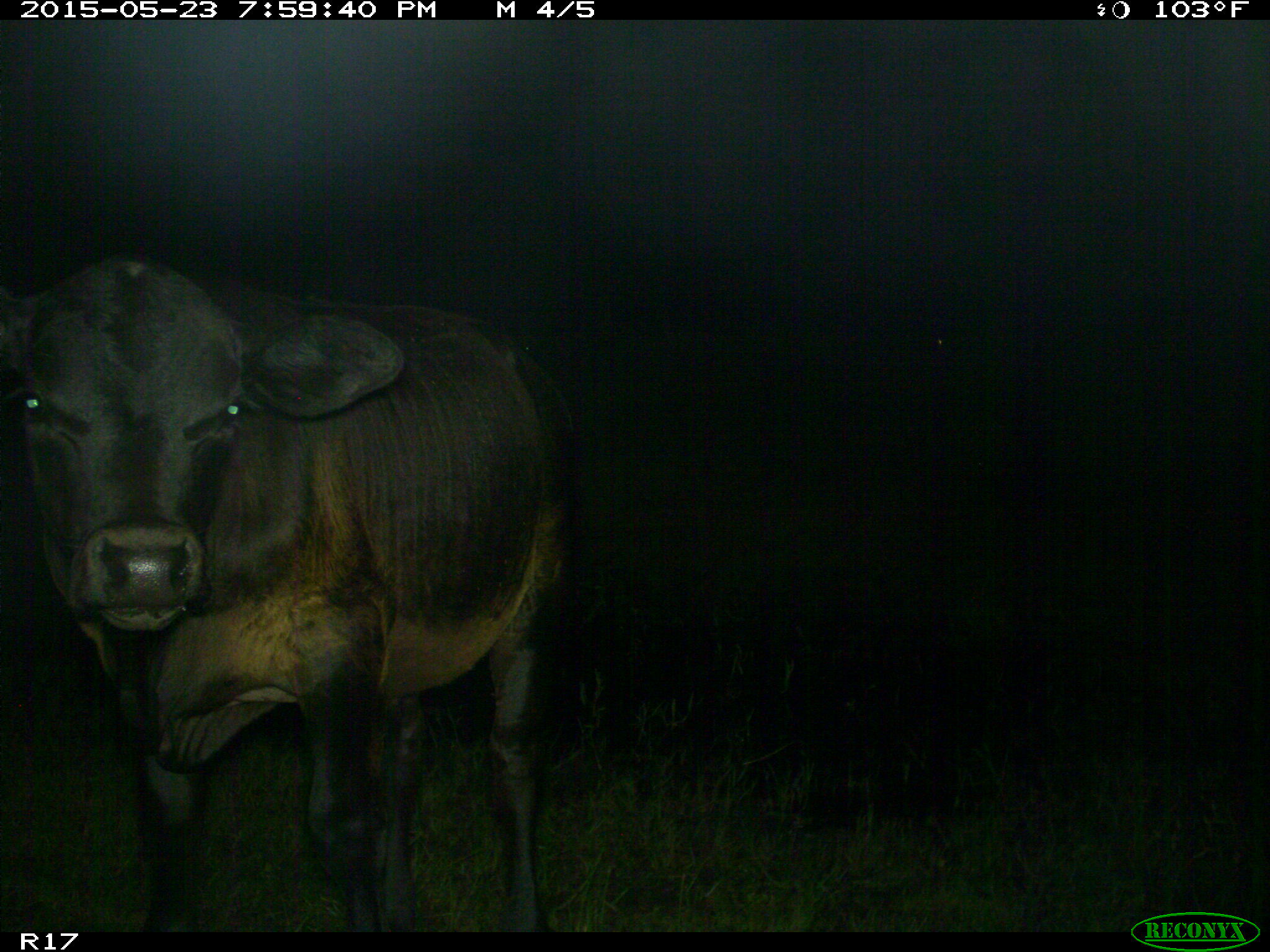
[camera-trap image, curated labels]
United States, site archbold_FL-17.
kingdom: Animalia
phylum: Chordata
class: Mammalia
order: Artiodactyla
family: Bovidae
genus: Bos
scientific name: Bos taurus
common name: domestic cow